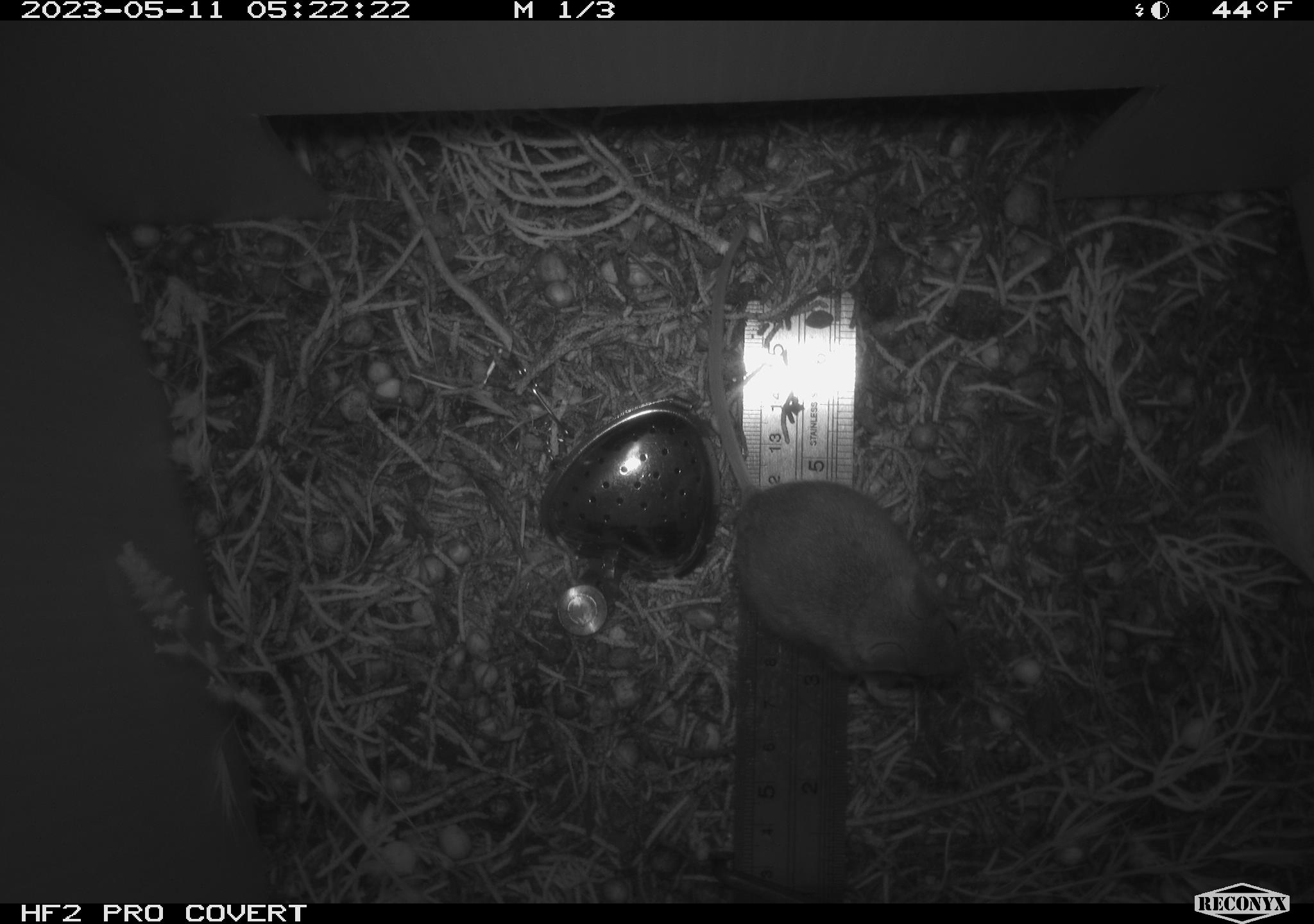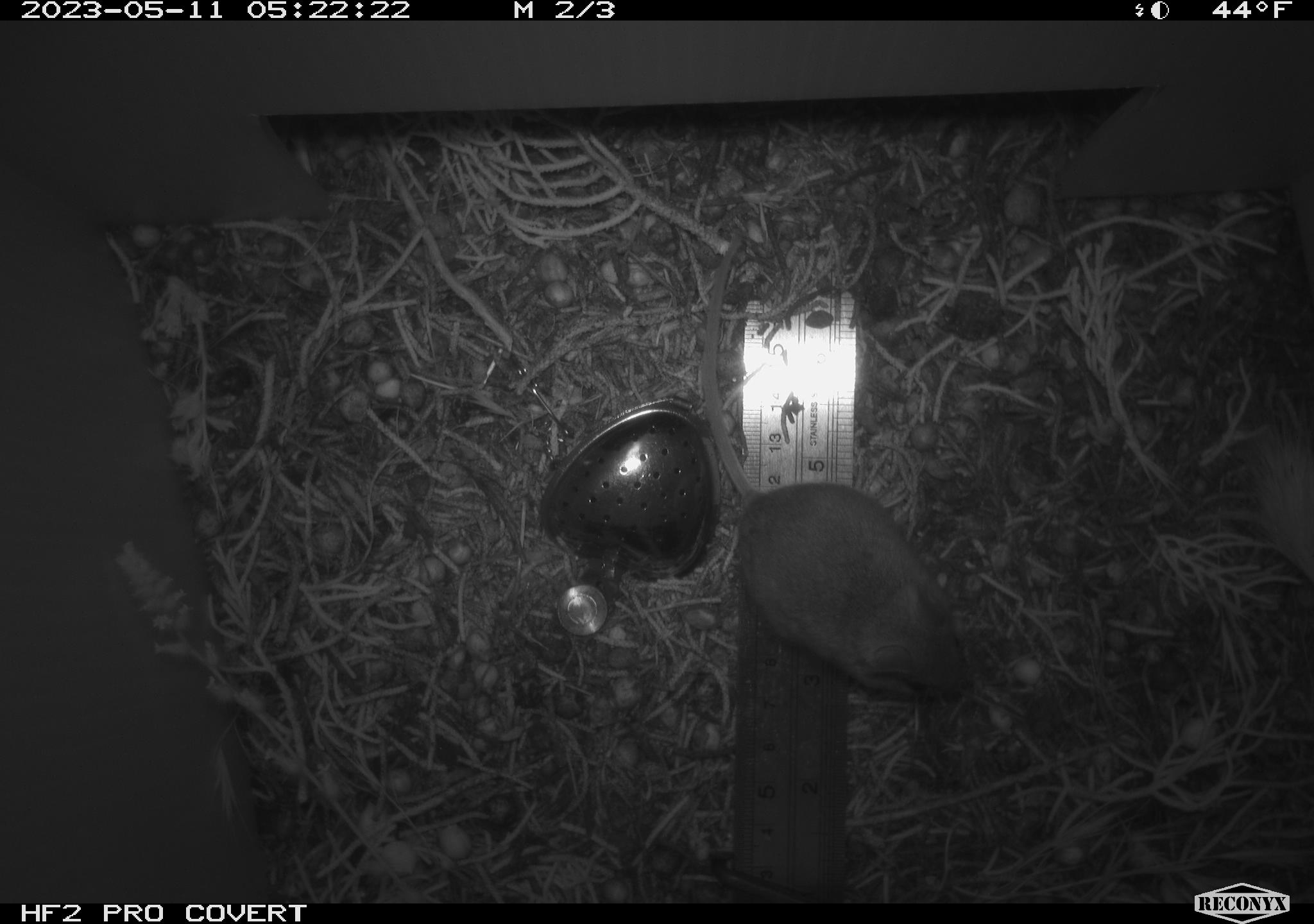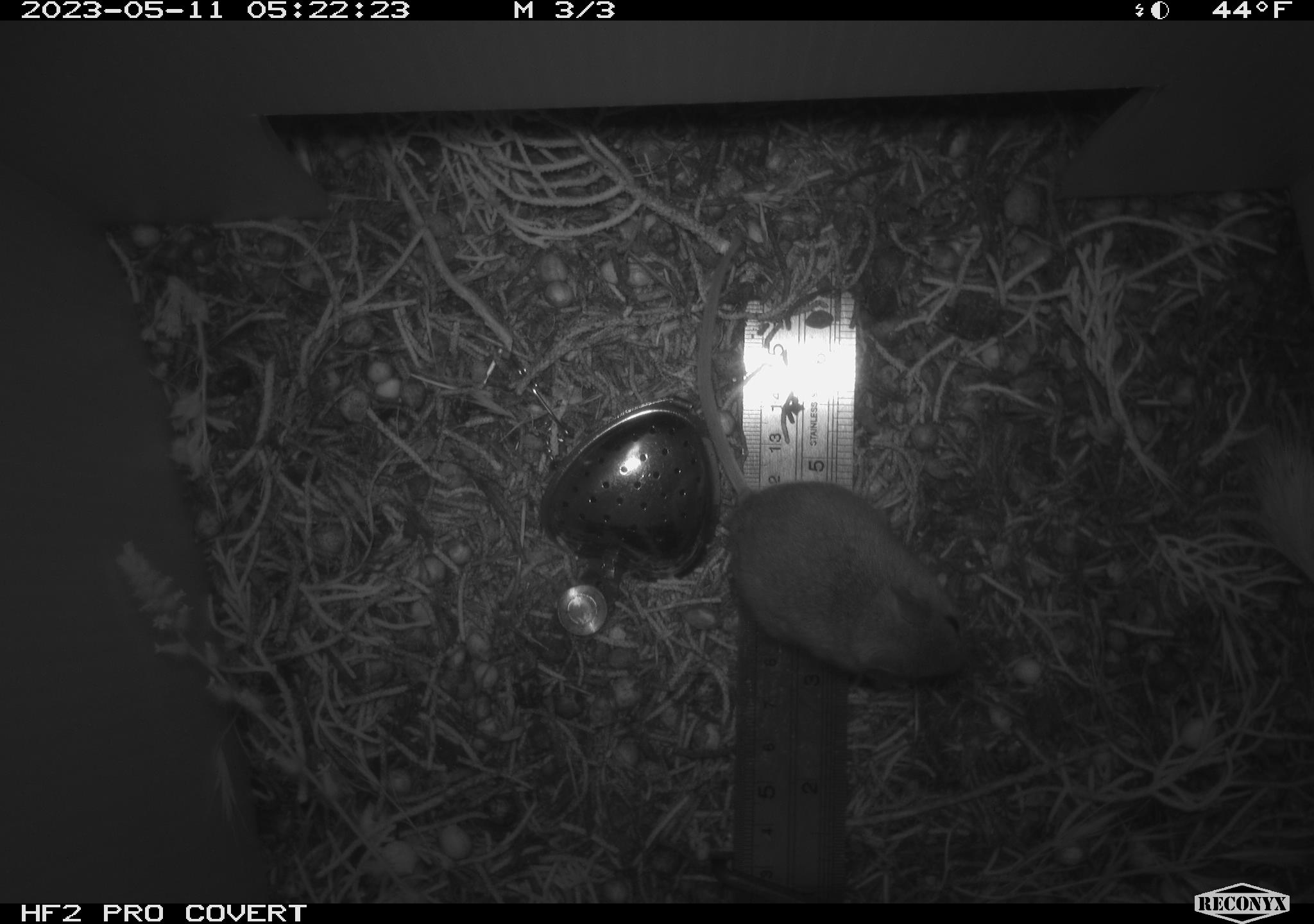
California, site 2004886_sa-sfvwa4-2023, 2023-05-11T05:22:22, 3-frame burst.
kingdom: Animalia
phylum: Chordata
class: Mammalia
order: Rodentia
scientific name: Rodentia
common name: mouse species